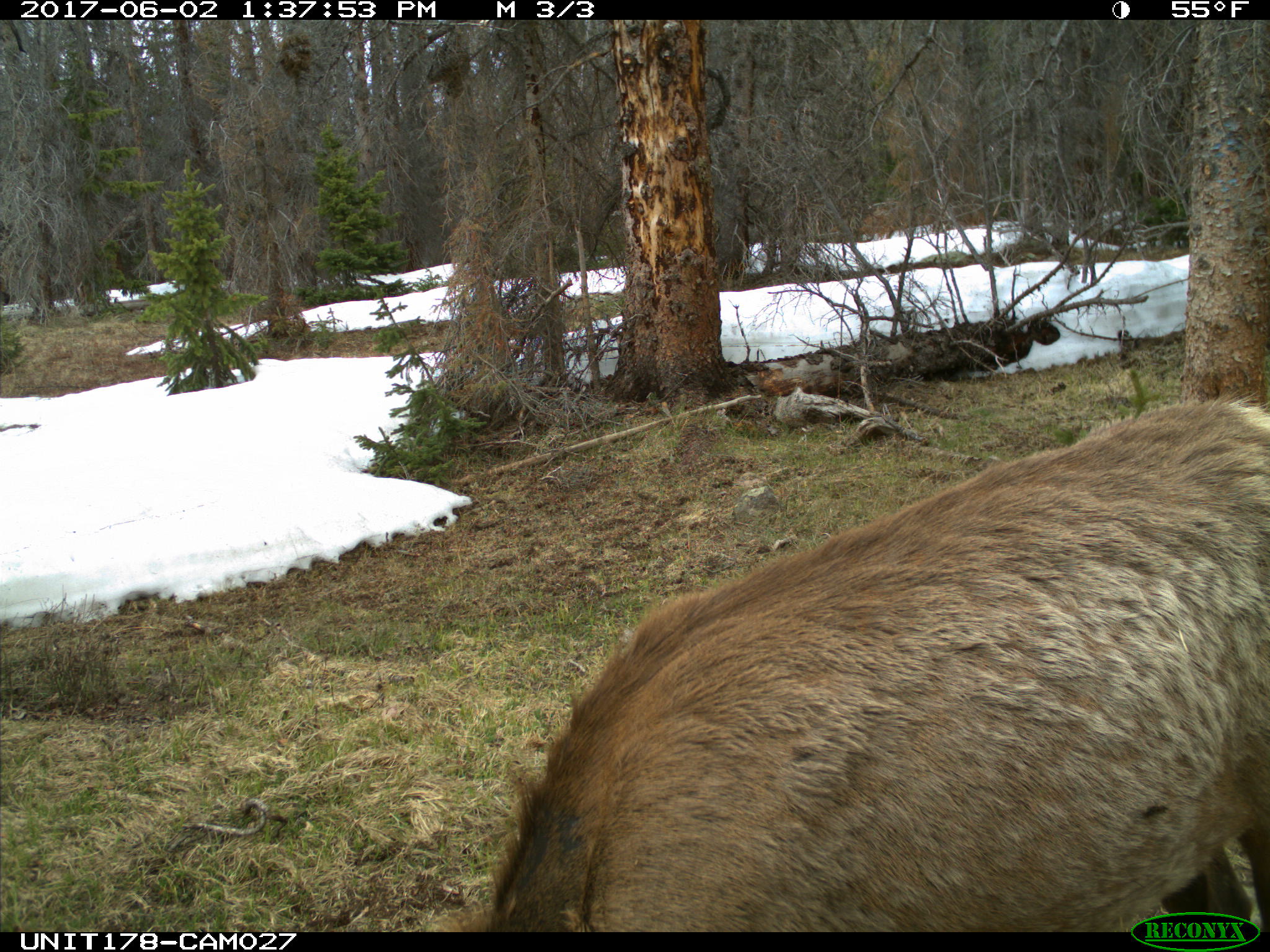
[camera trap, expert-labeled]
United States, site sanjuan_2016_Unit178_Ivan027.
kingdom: Animalia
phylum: Chordata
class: Mammalia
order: Artiodactyla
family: Cervidae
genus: Cervus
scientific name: Cervus elaphus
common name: red deer